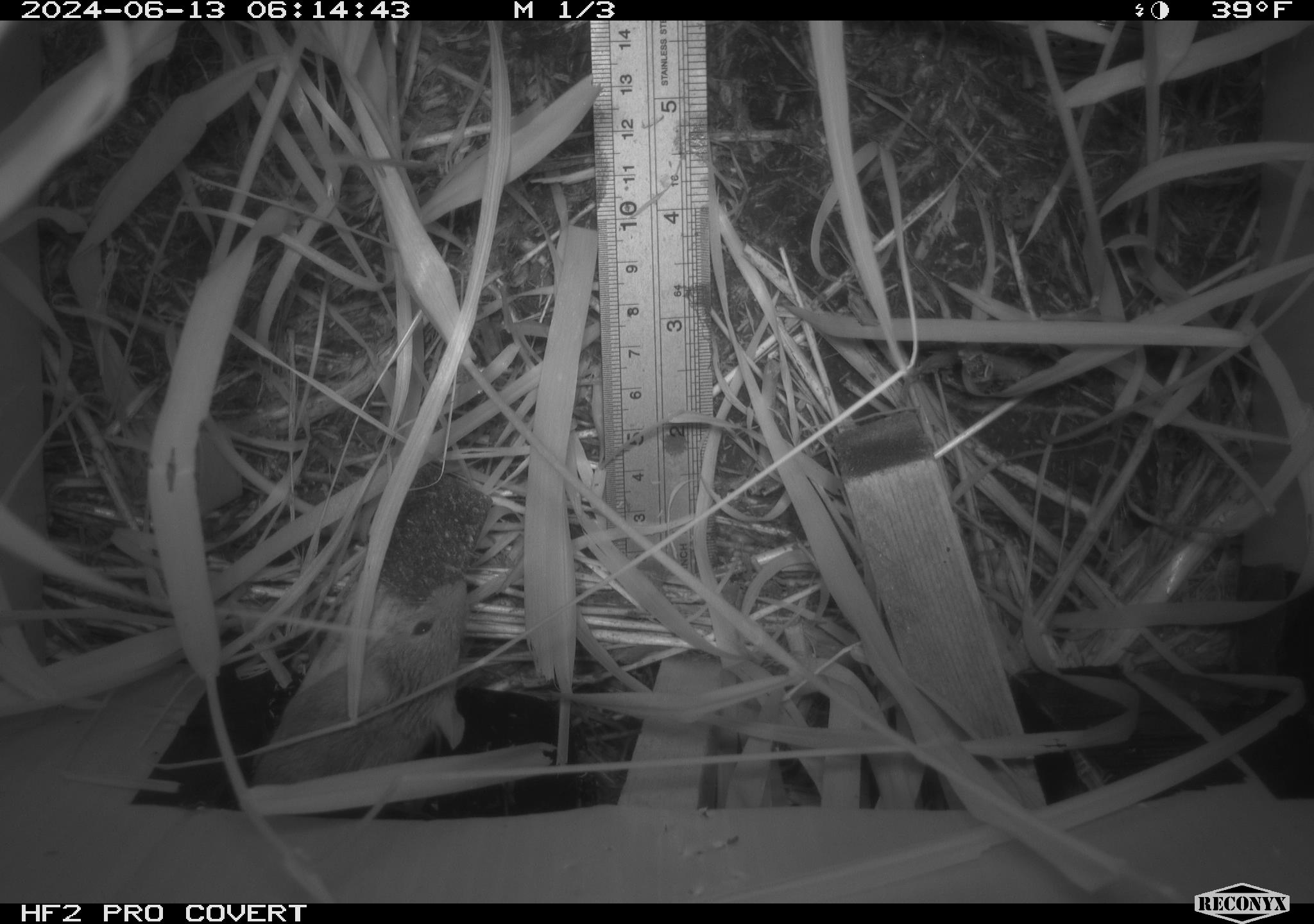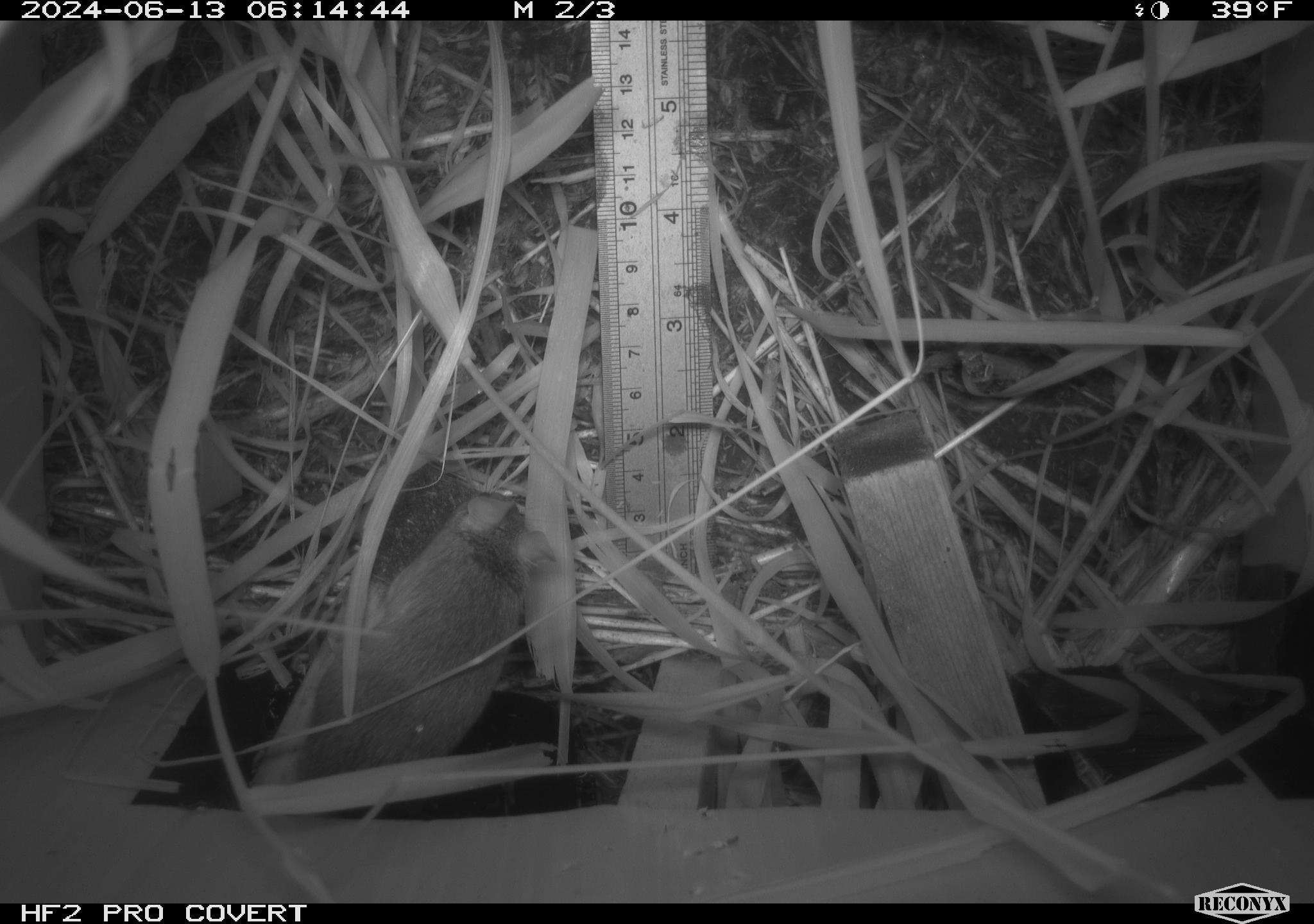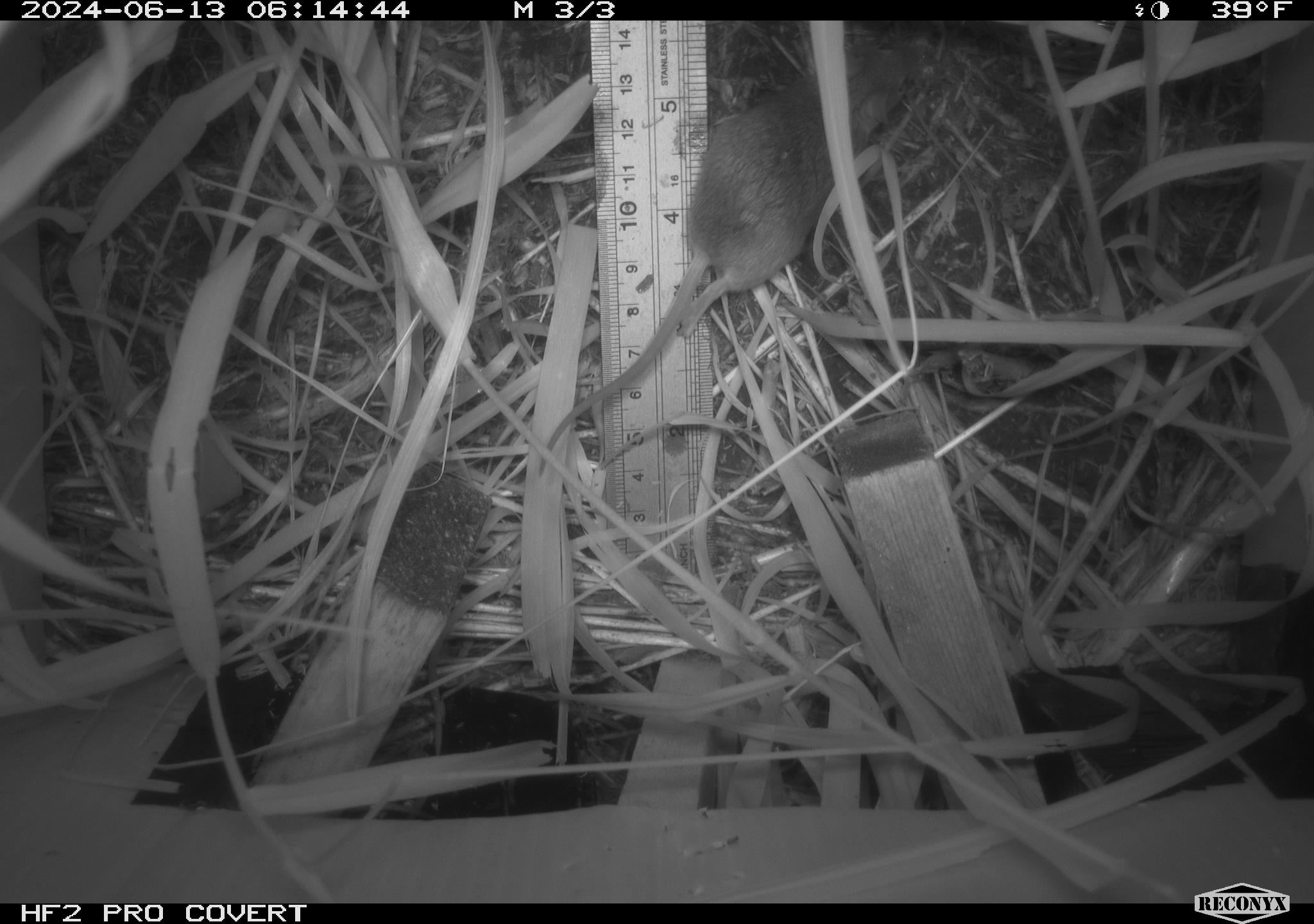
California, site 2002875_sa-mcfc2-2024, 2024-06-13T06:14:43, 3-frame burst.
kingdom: Animalia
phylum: Chordata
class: Mammalia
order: Rodentia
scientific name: Rodentia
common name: rodent